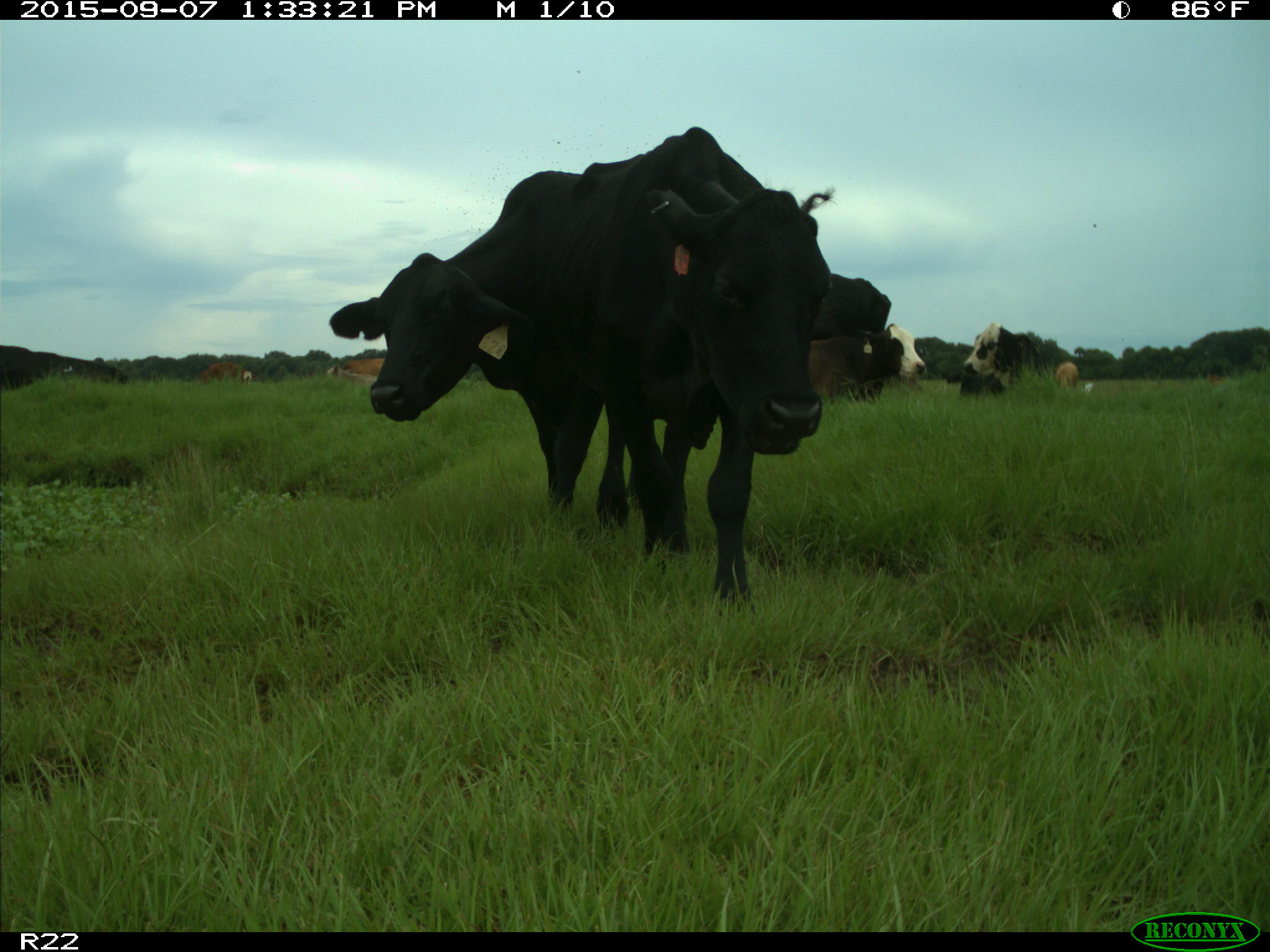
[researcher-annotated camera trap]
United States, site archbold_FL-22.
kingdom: Animalia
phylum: Chordata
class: Mammalia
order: Artiodactyla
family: Bovidae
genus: Bos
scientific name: Bos taurus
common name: domestic cow